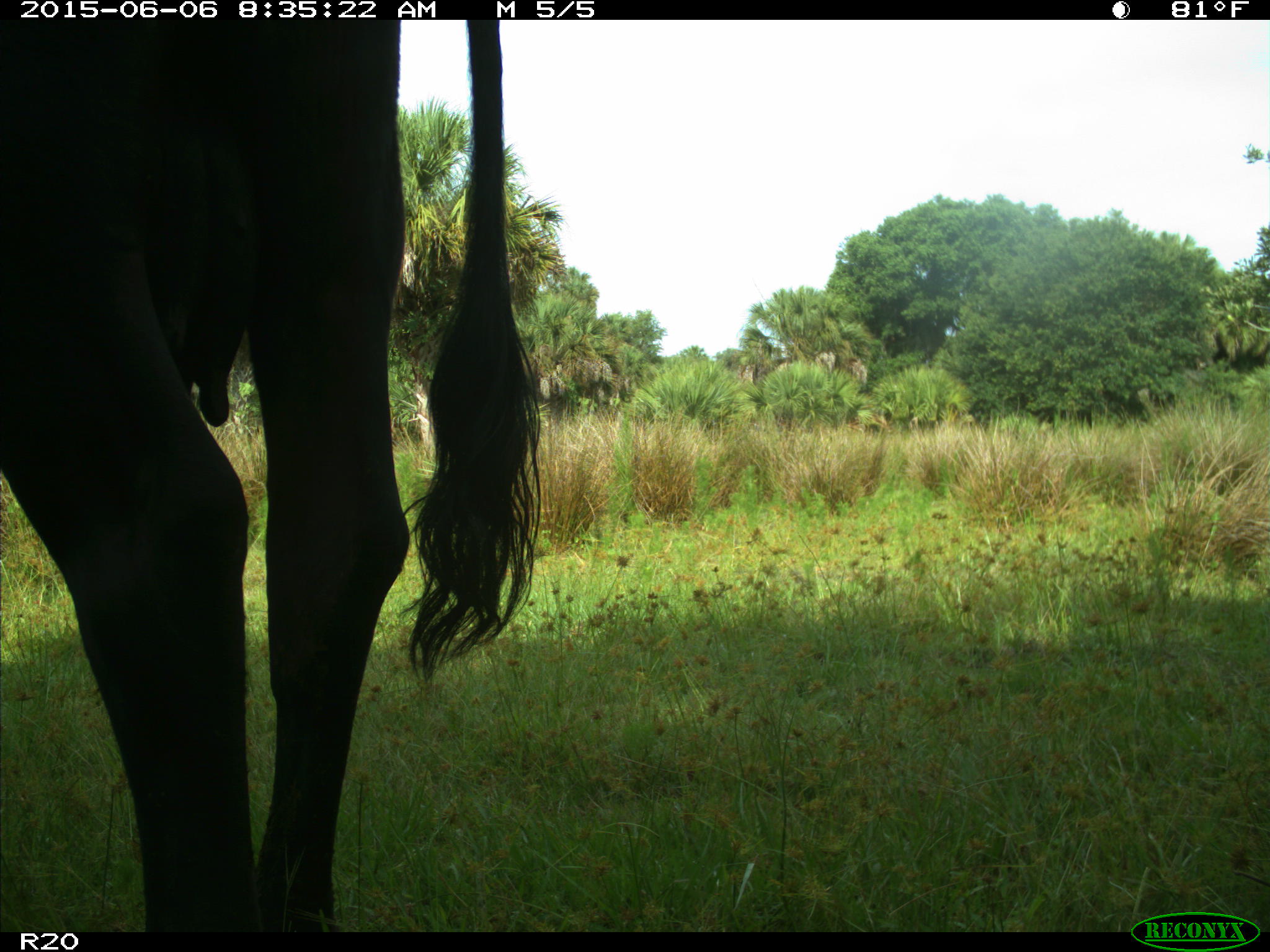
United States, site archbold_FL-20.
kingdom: Animalia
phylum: Chordata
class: Mammalia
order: Artiodactyla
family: Bovidae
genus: Bos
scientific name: Bos taurus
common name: domestic cow